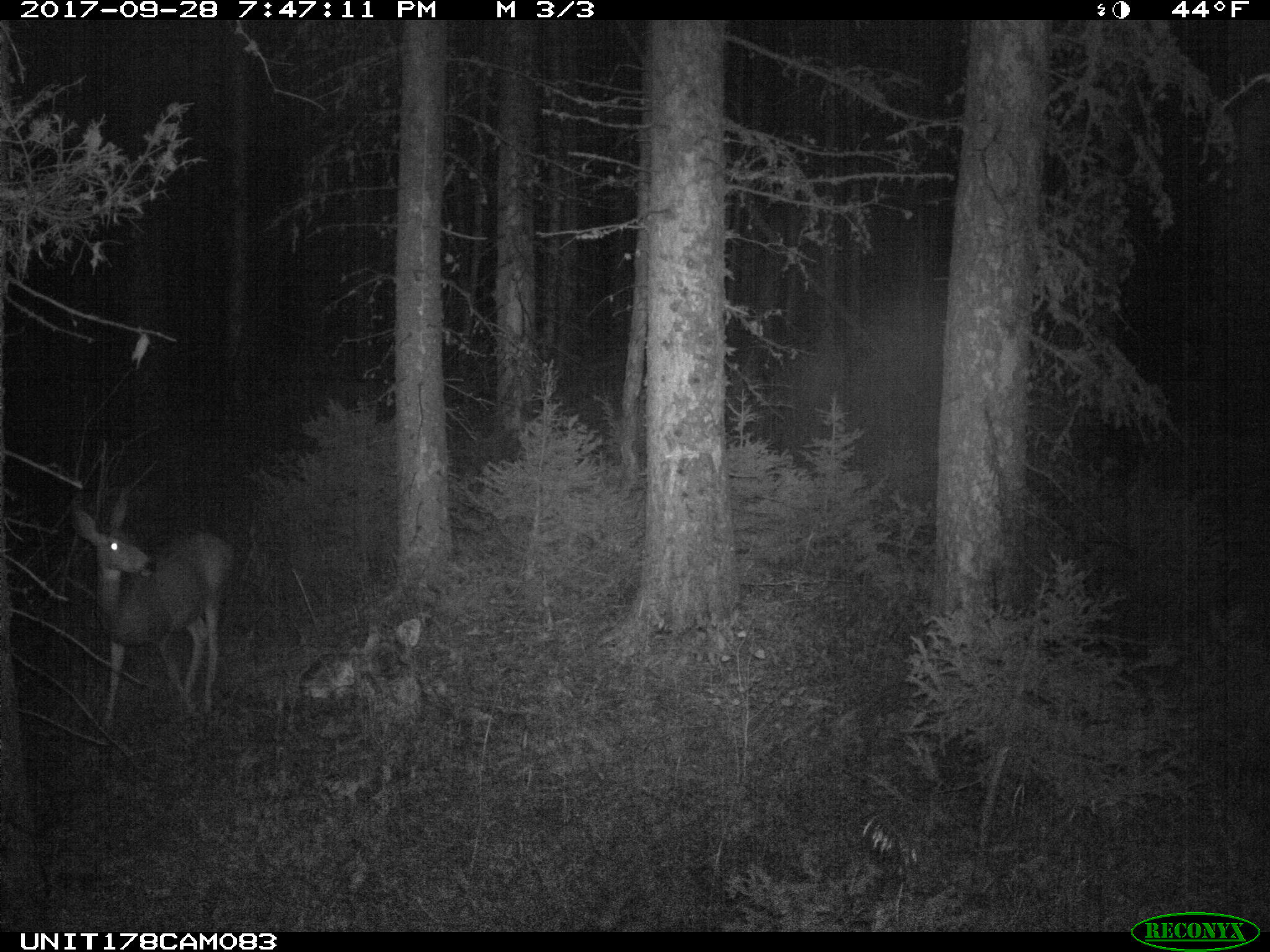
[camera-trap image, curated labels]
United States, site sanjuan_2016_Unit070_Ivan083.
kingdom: Animalia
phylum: Chordata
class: Mammalia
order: Artiodactyla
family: Cervidae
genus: Odocoileus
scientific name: Odocoileus hemionus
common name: mule deer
Odocoileus hemionus (mule deer).